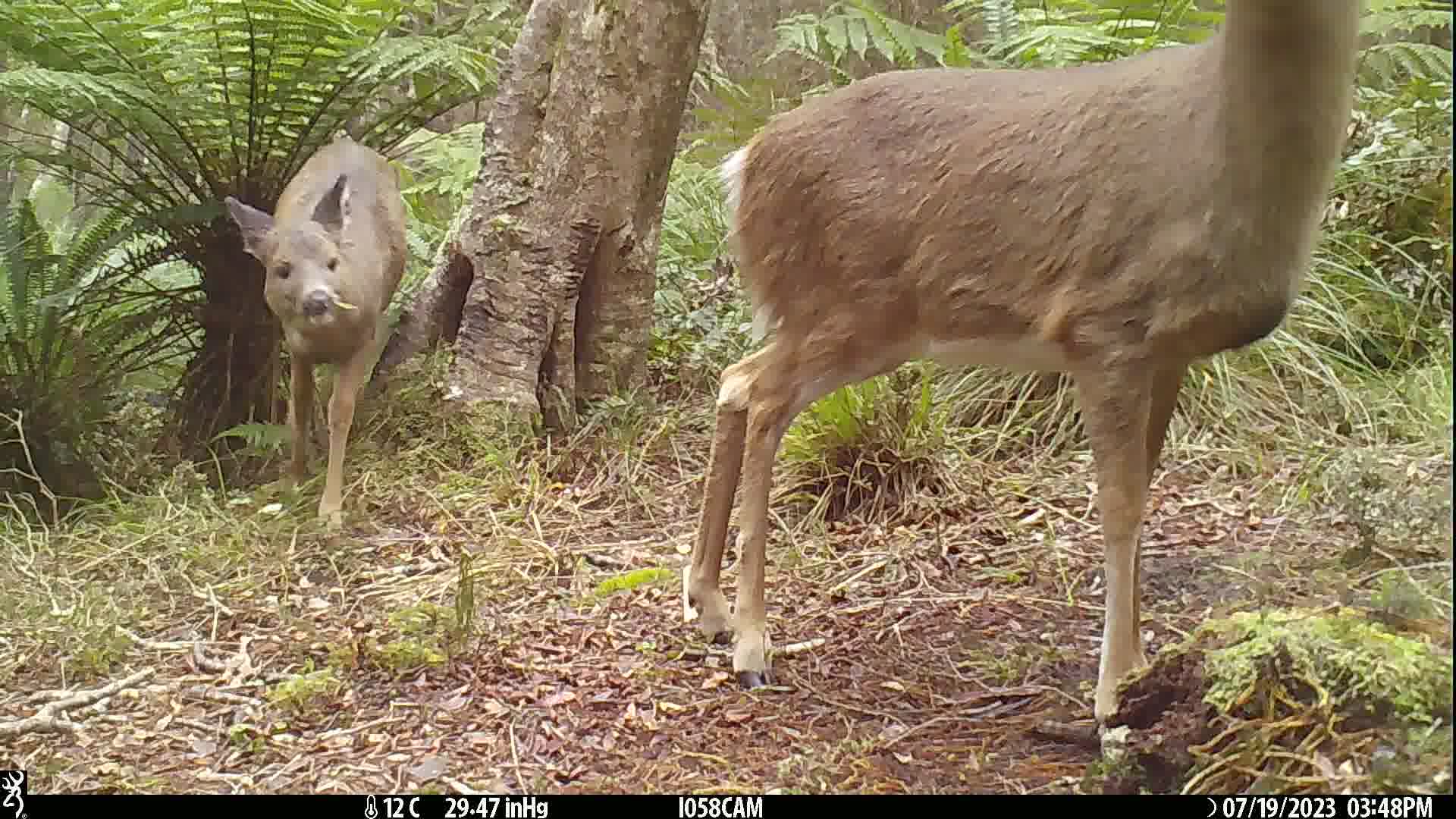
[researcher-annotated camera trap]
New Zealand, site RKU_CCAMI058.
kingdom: Animalia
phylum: Chordata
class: Mammalia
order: Artiodactyla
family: Cervidae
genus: Odocoileus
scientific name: Odocoileus virginianus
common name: white-tailed deer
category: white tailed deer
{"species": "white tailed deer (white-tailed deer) (Odocoileus virginianus)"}